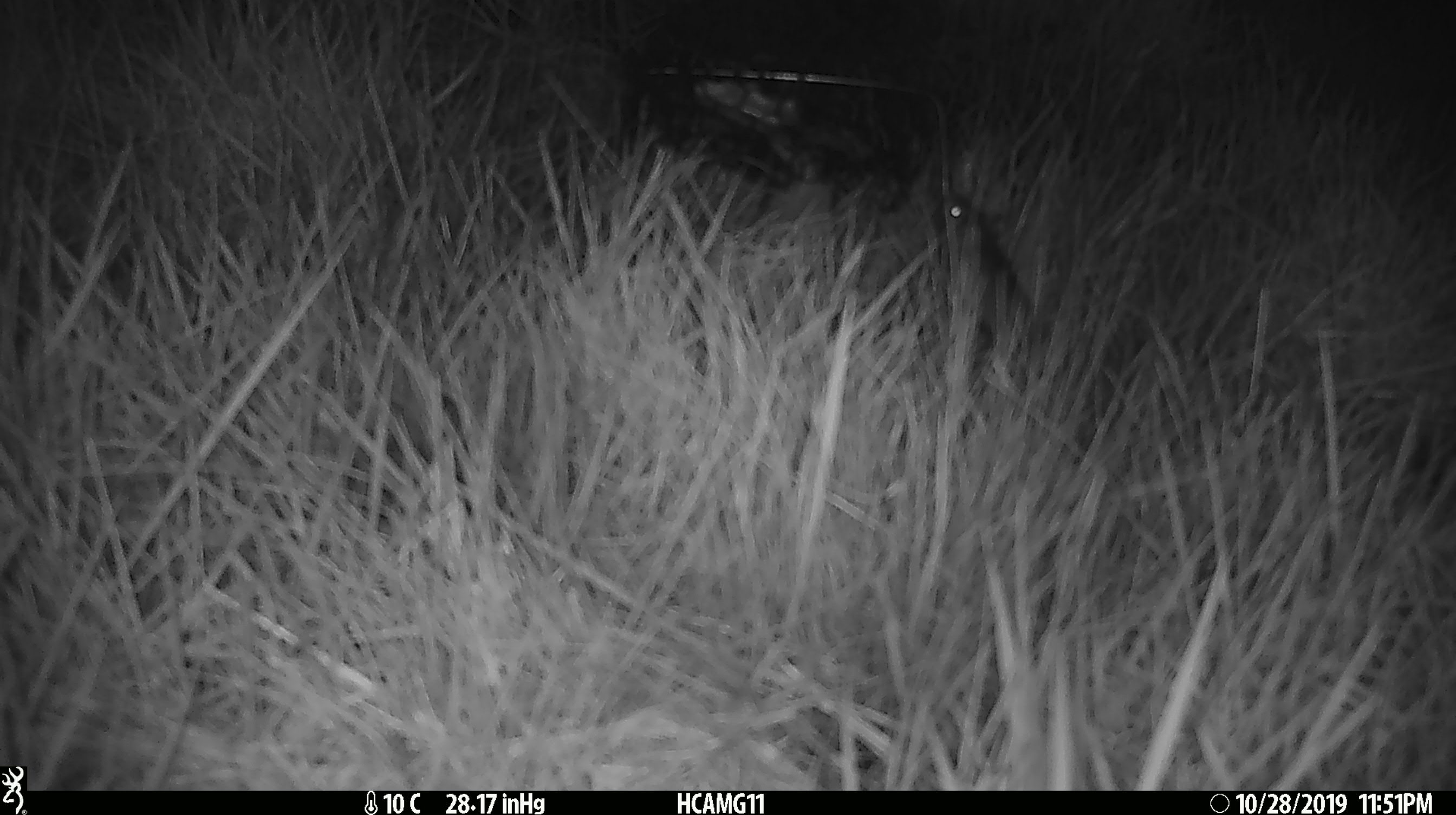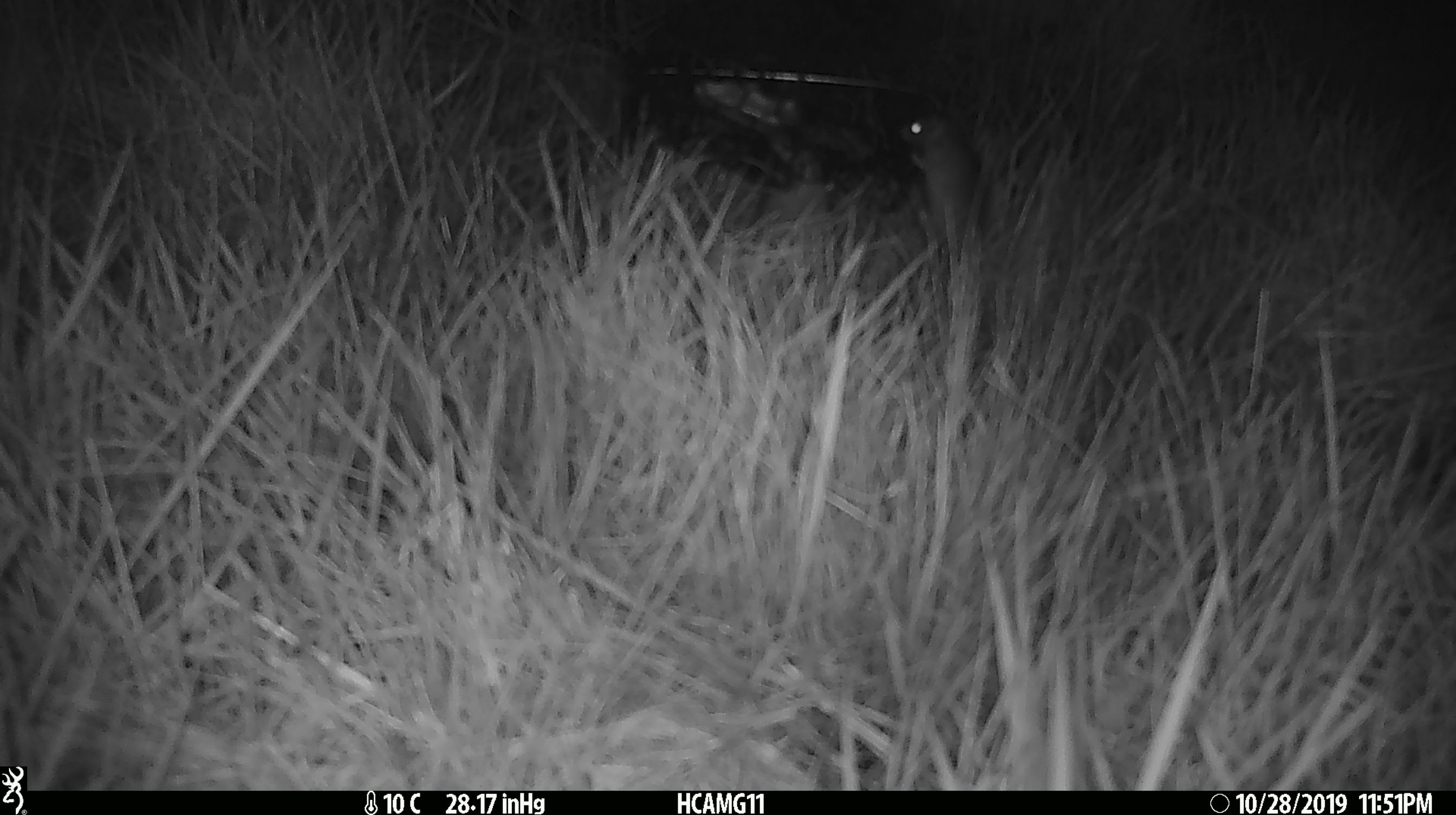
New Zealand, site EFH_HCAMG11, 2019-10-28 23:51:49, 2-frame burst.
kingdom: Animalia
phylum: Chordata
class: Mammalia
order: Rodentia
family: Muridae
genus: Mus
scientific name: Mus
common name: mouse